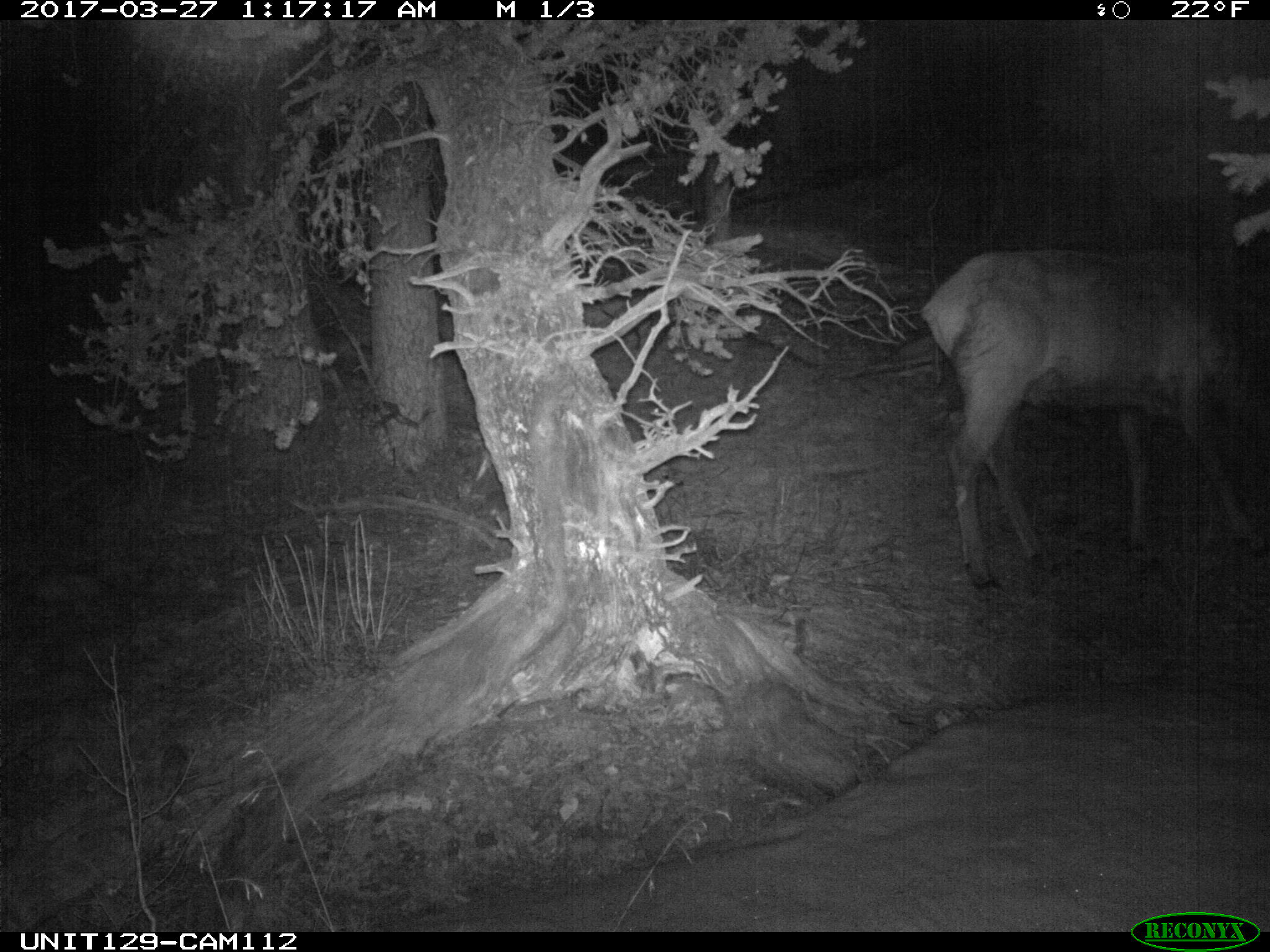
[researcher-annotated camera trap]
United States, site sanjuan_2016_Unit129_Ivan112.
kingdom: Animalia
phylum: Chordata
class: Mammalia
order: Artiodactyla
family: Cervidae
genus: Cervus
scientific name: Cervus elaphus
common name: red deer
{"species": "Cervus elaphus (red deer)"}